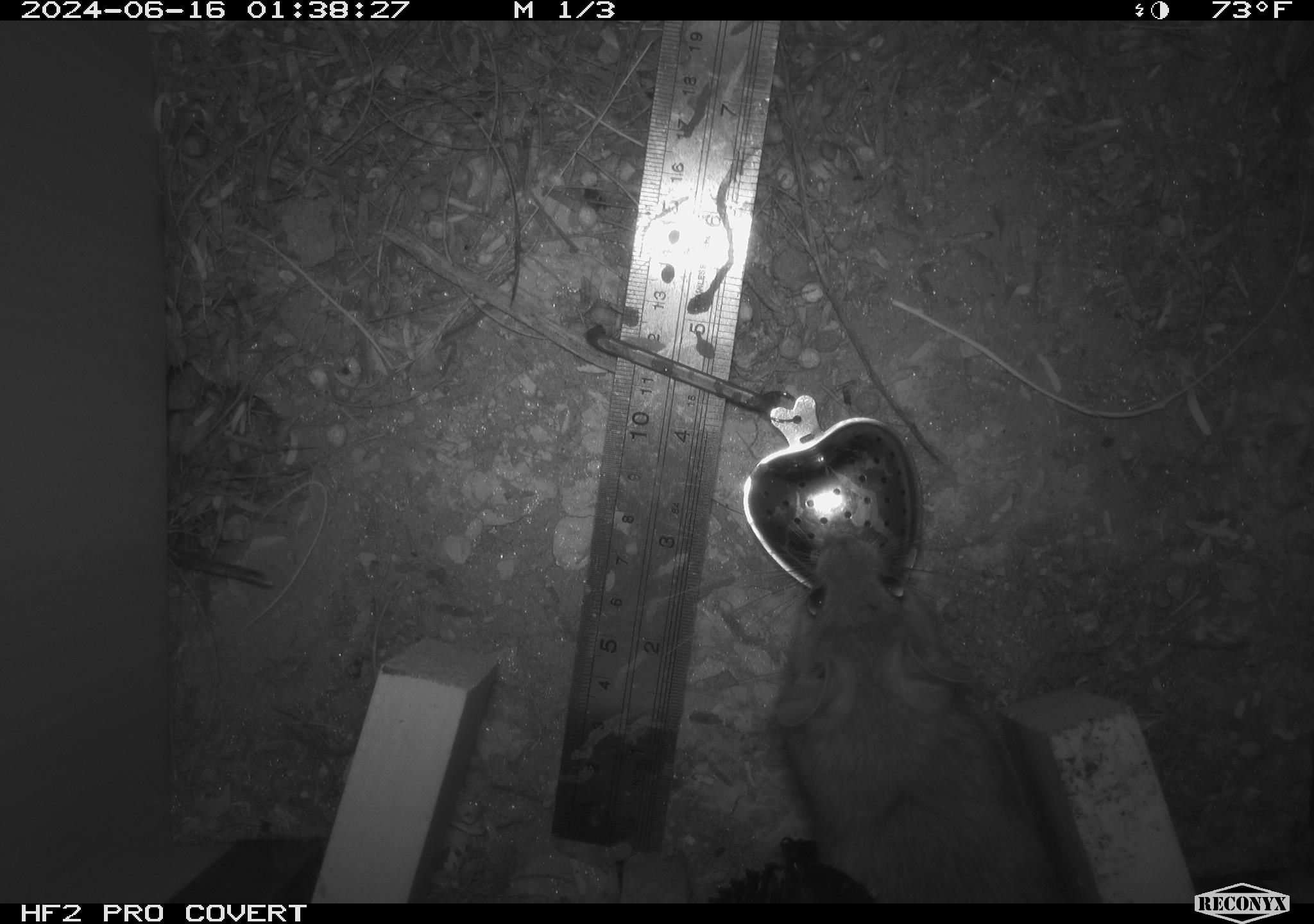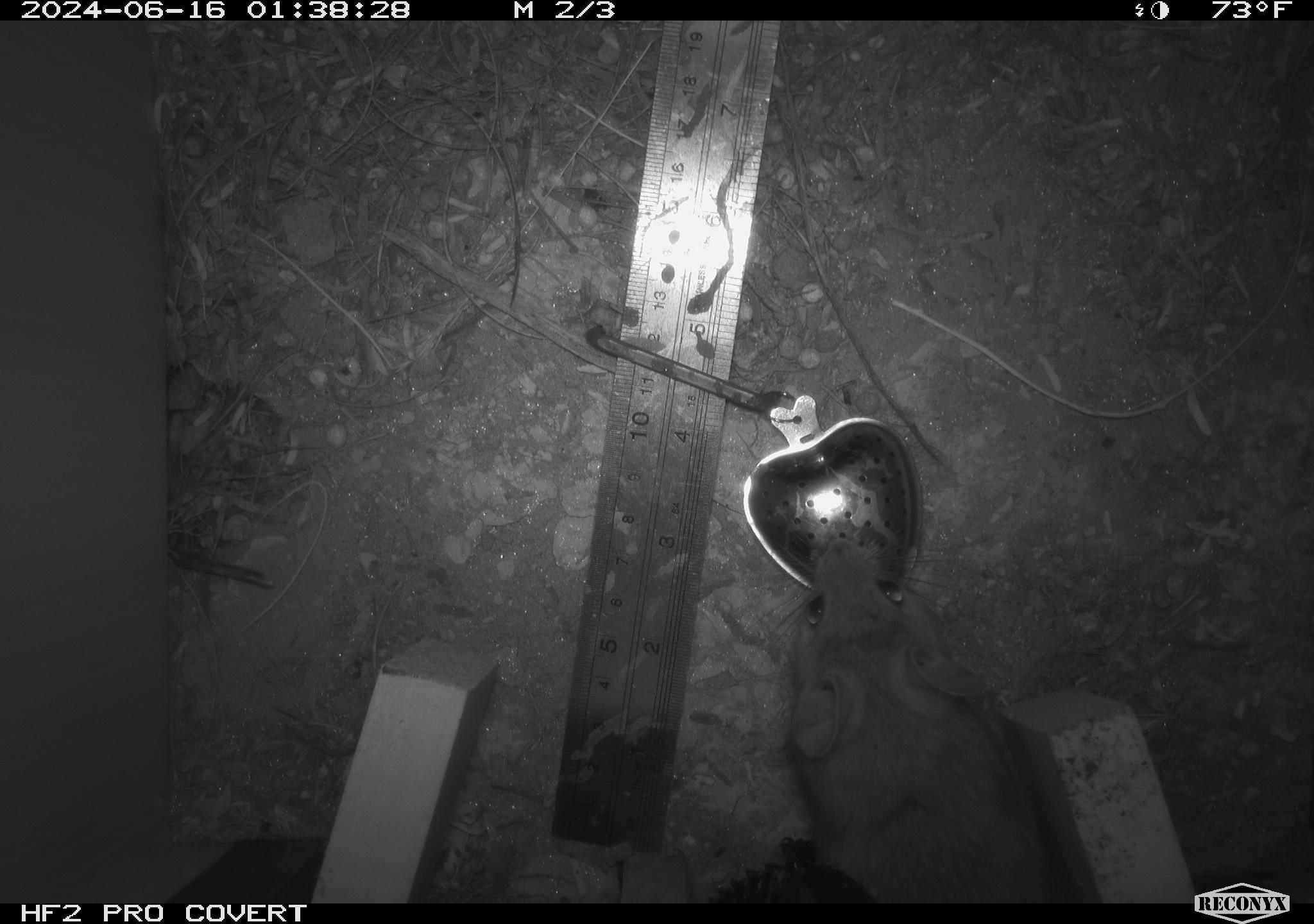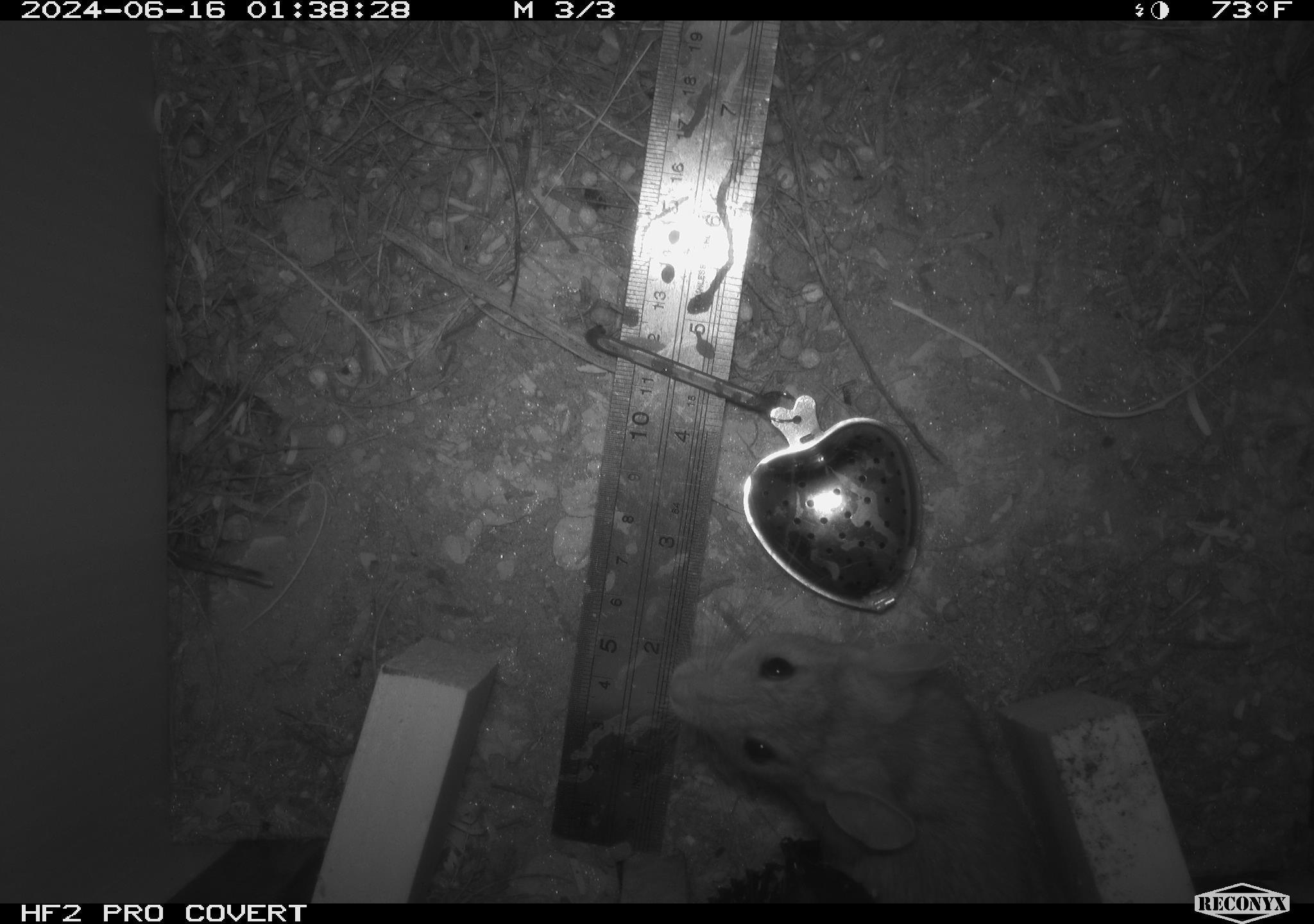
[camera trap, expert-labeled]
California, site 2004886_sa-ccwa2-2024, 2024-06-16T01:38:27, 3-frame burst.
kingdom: Animalia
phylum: Chordata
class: Mammalia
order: Rodentia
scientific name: Rodentia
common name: woodrat or rat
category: woodrat or rat species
Woodrat or rat species (woodrat or rat) (Rodentia).